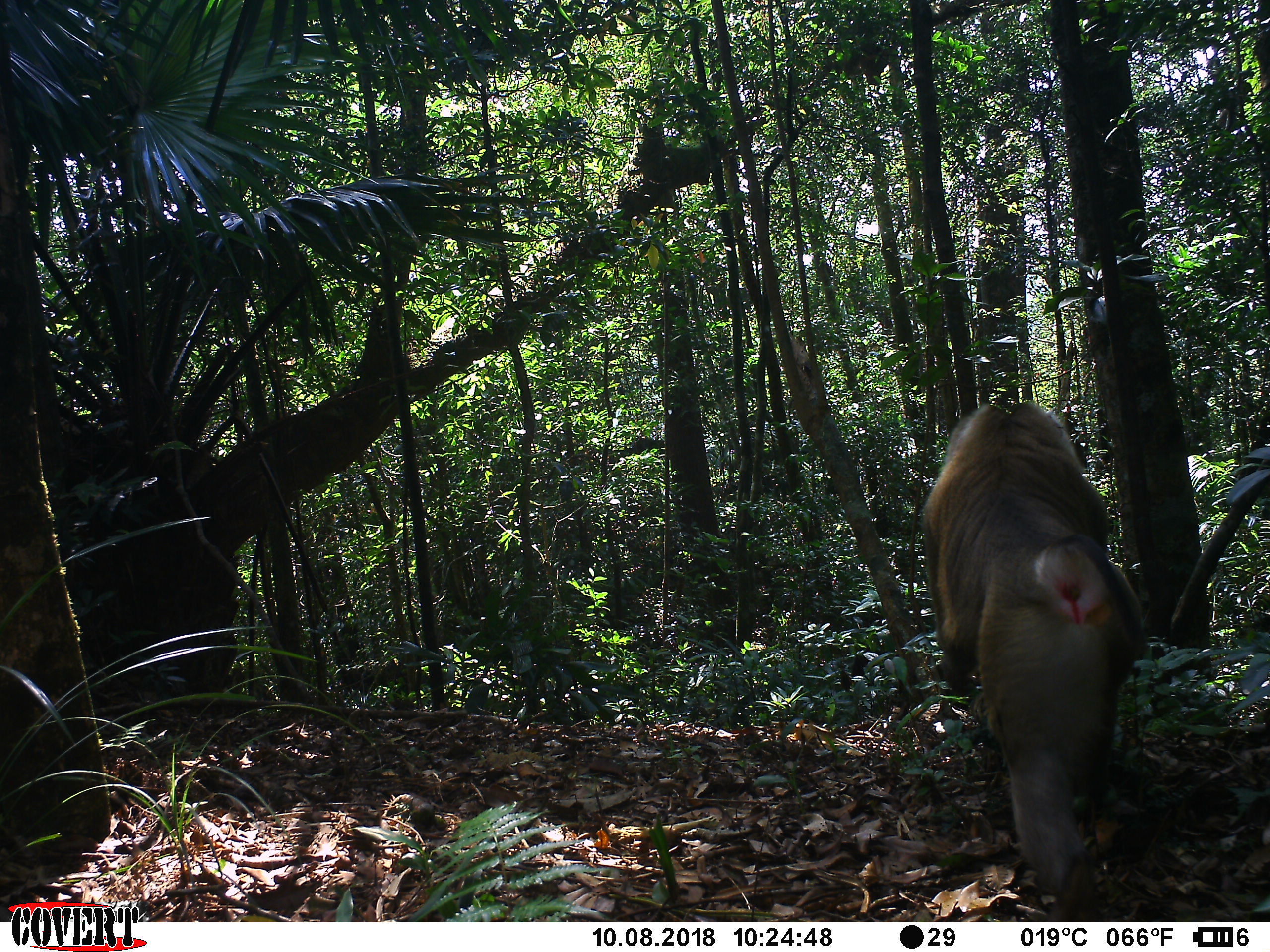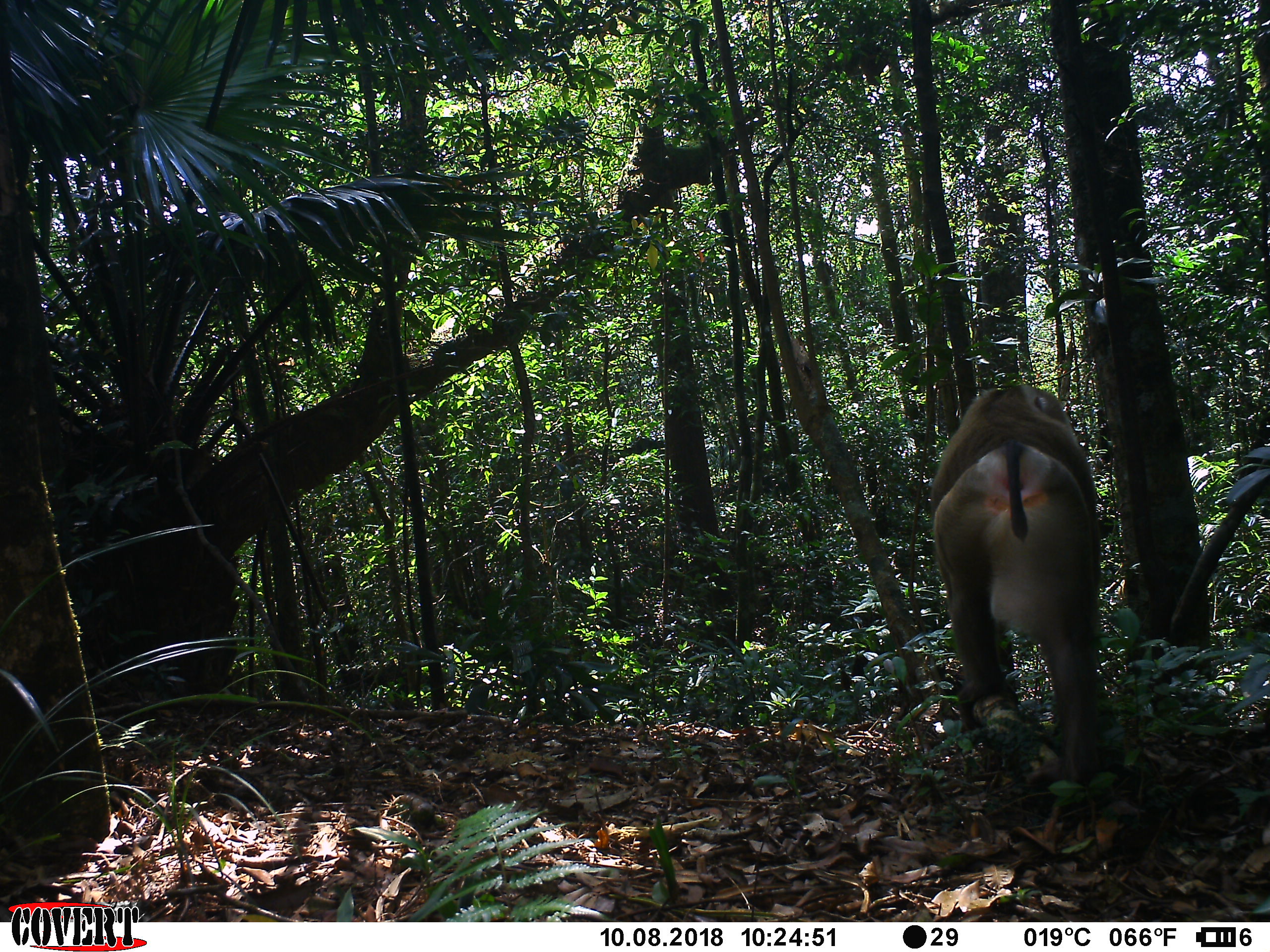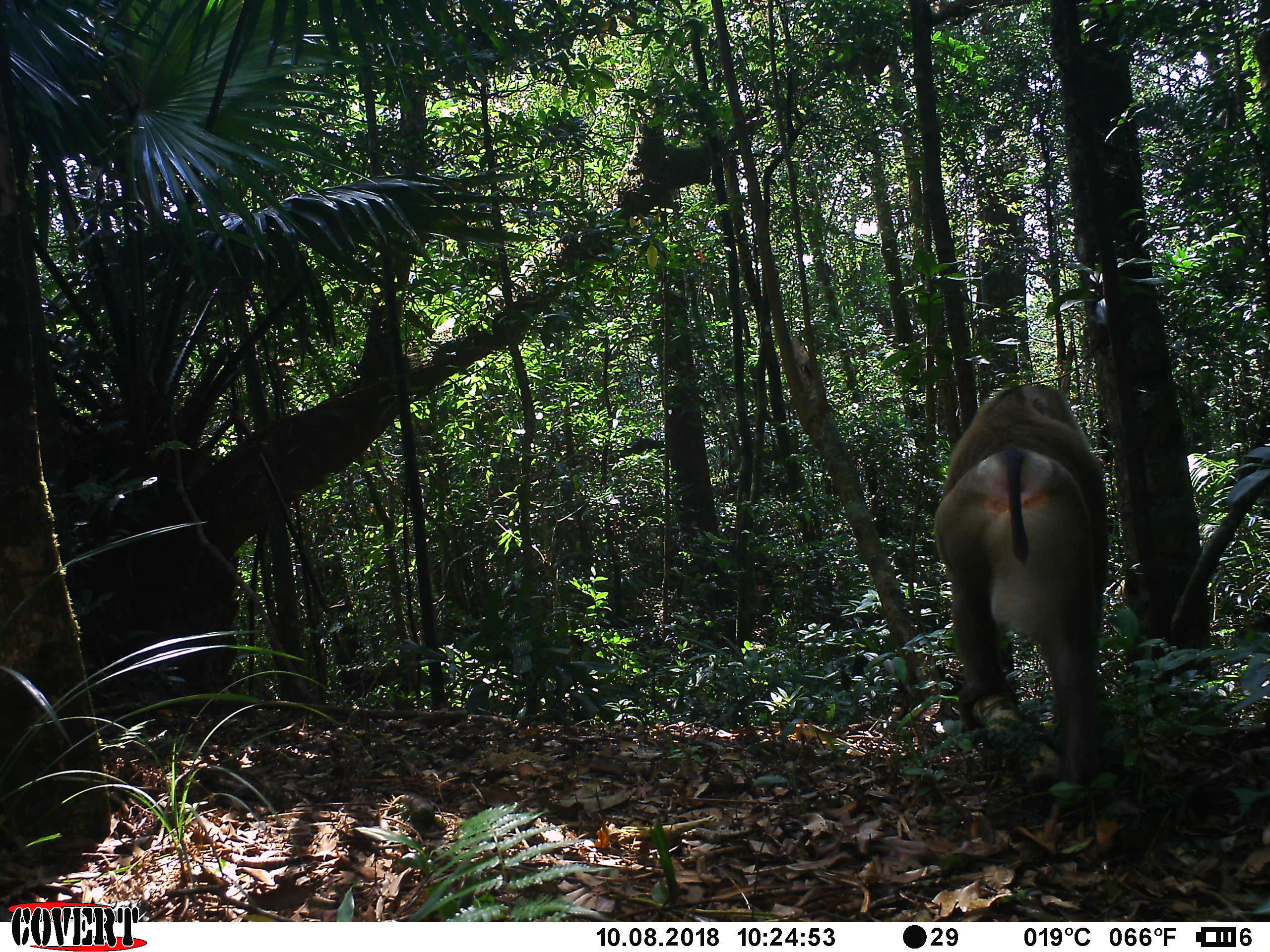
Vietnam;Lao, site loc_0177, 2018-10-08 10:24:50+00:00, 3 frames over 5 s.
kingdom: Animalia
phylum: Chordata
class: Mammalia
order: Primates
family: Cercopithecidae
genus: Macaca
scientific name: Macaca nemestrina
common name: pig-tailed macaque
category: pig tailed macaque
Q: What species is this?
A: Pig tailed macaque (pig-tailed macaque) (Macaca nemestrina).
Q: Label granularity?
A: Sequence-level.